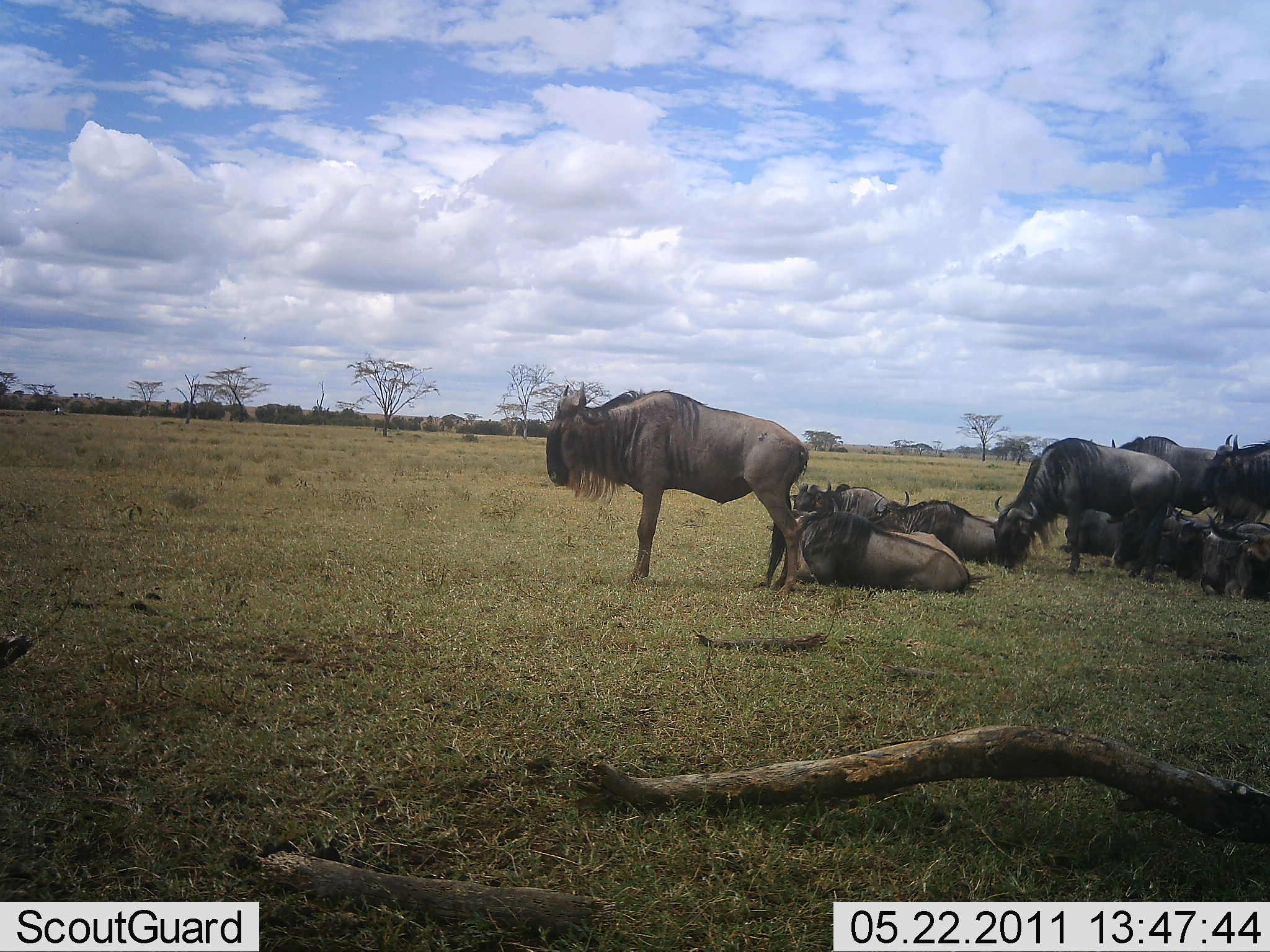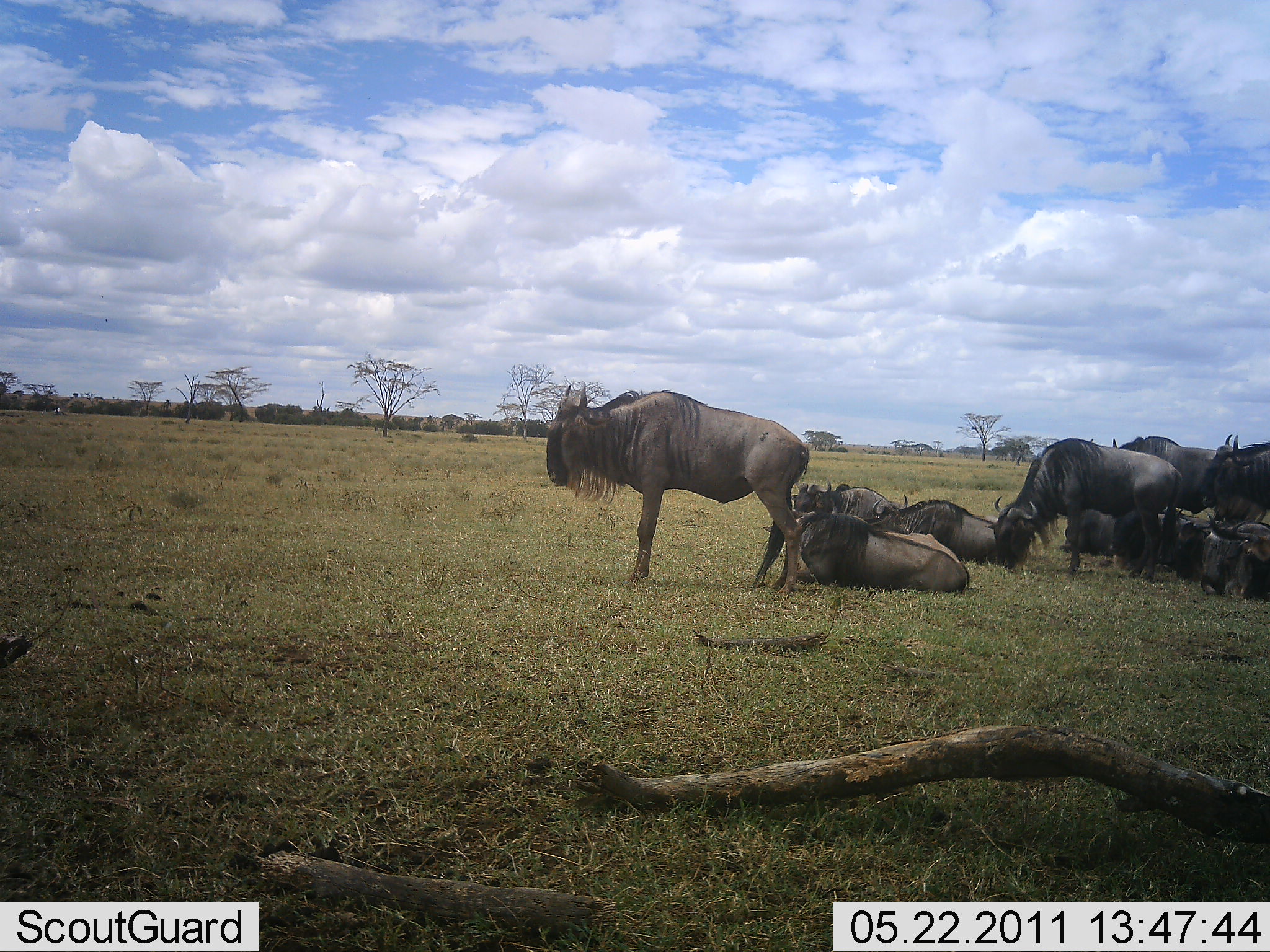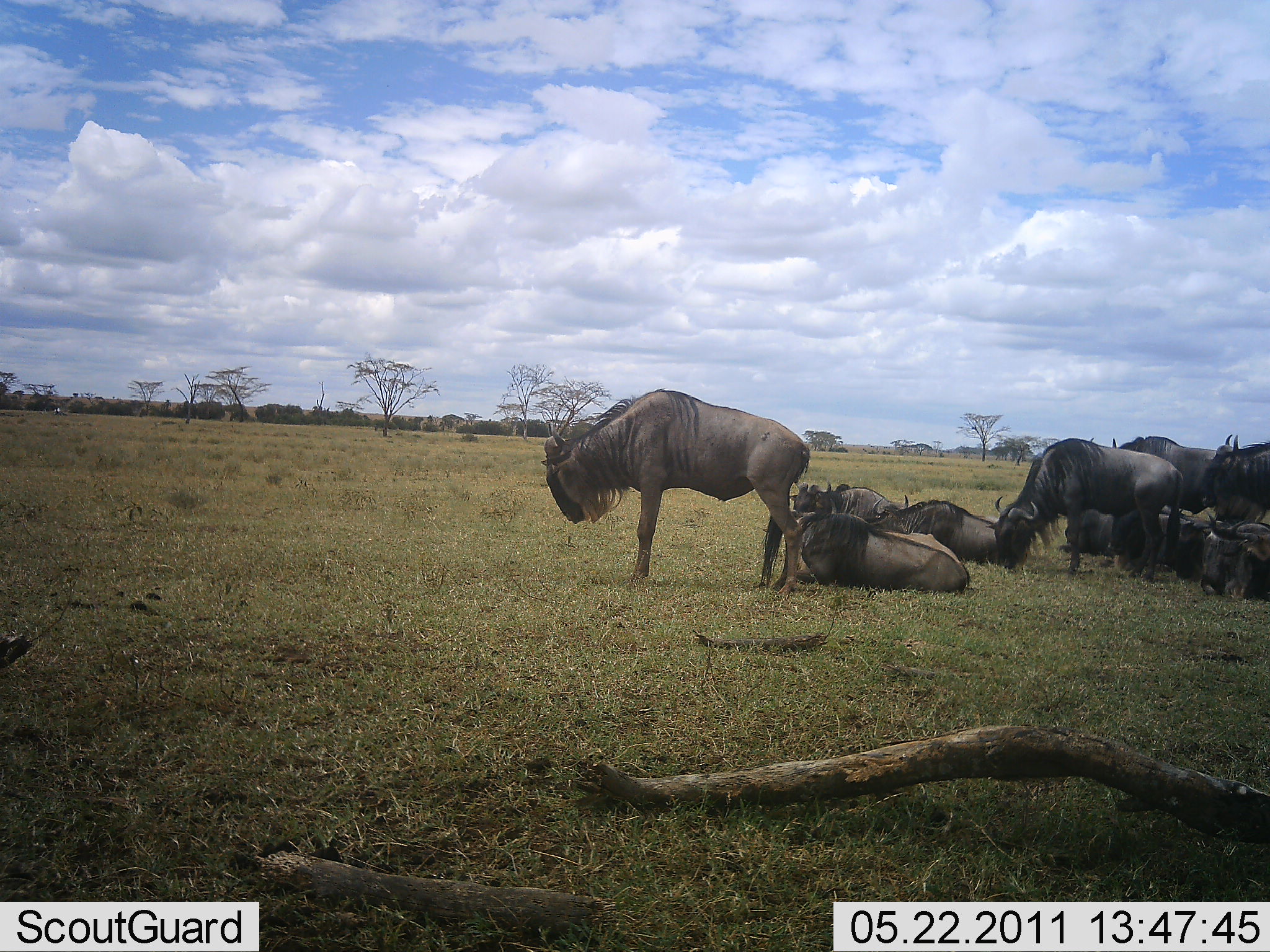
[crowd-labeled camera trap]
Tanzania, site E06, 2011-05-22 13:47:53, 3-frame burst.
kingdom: Animalia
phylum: Chordata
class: Mammalia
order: Artiodactyla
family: Bovidae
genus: Connochaetes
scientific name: Connochaetes taurinus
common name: blue wildebeest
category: wildebeest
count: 10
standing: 33%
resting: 92%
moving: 8%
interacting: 17%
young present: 0%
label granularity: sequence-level